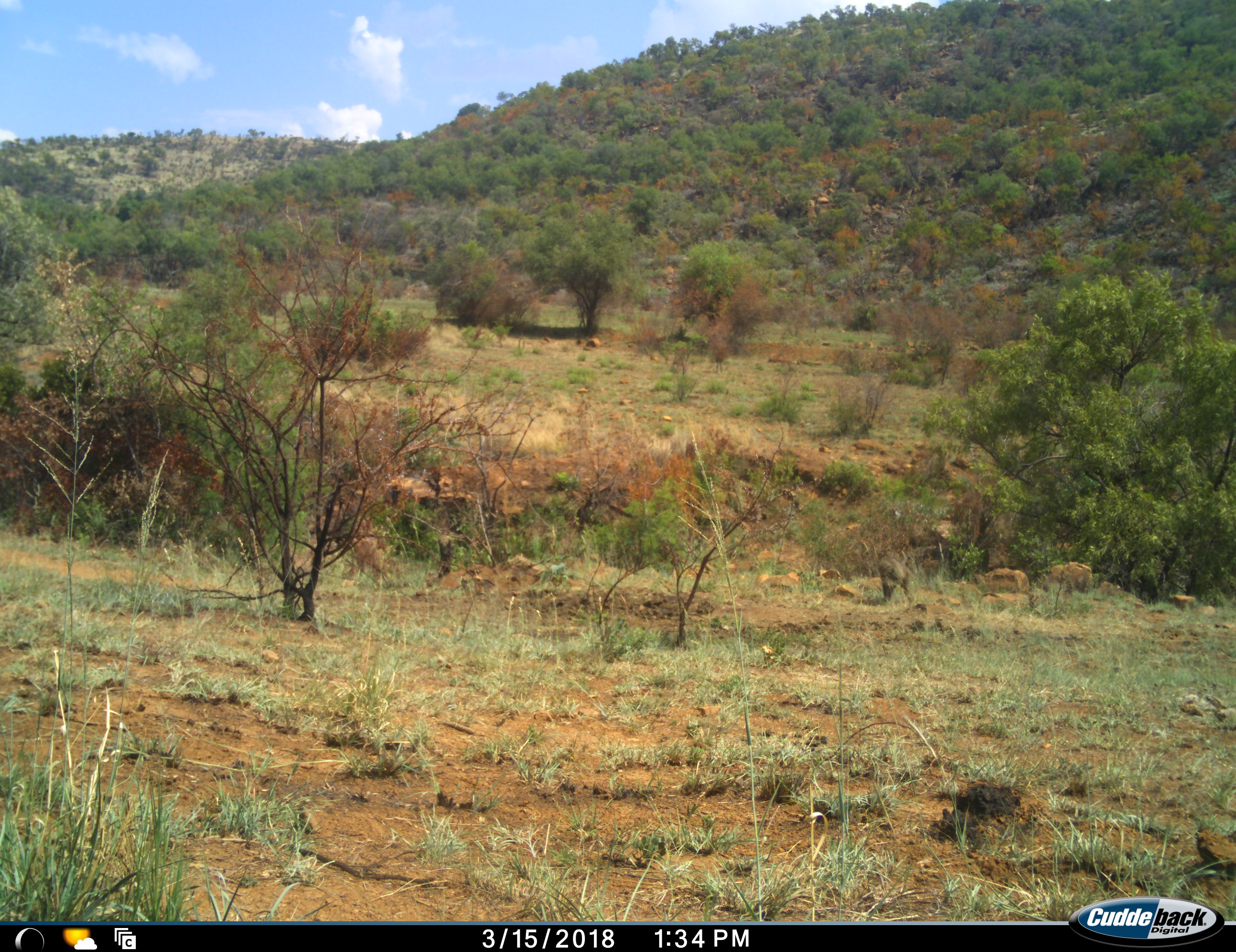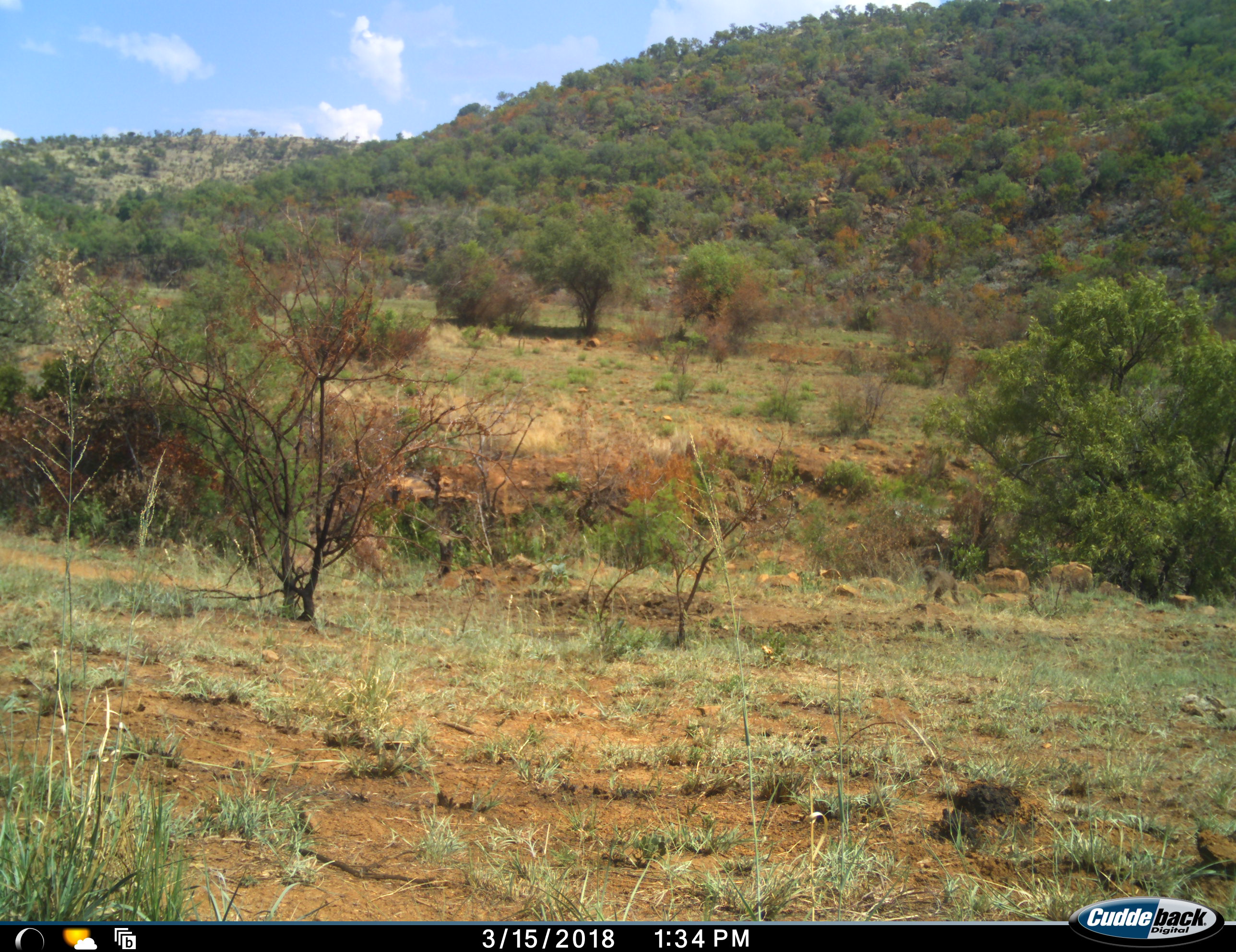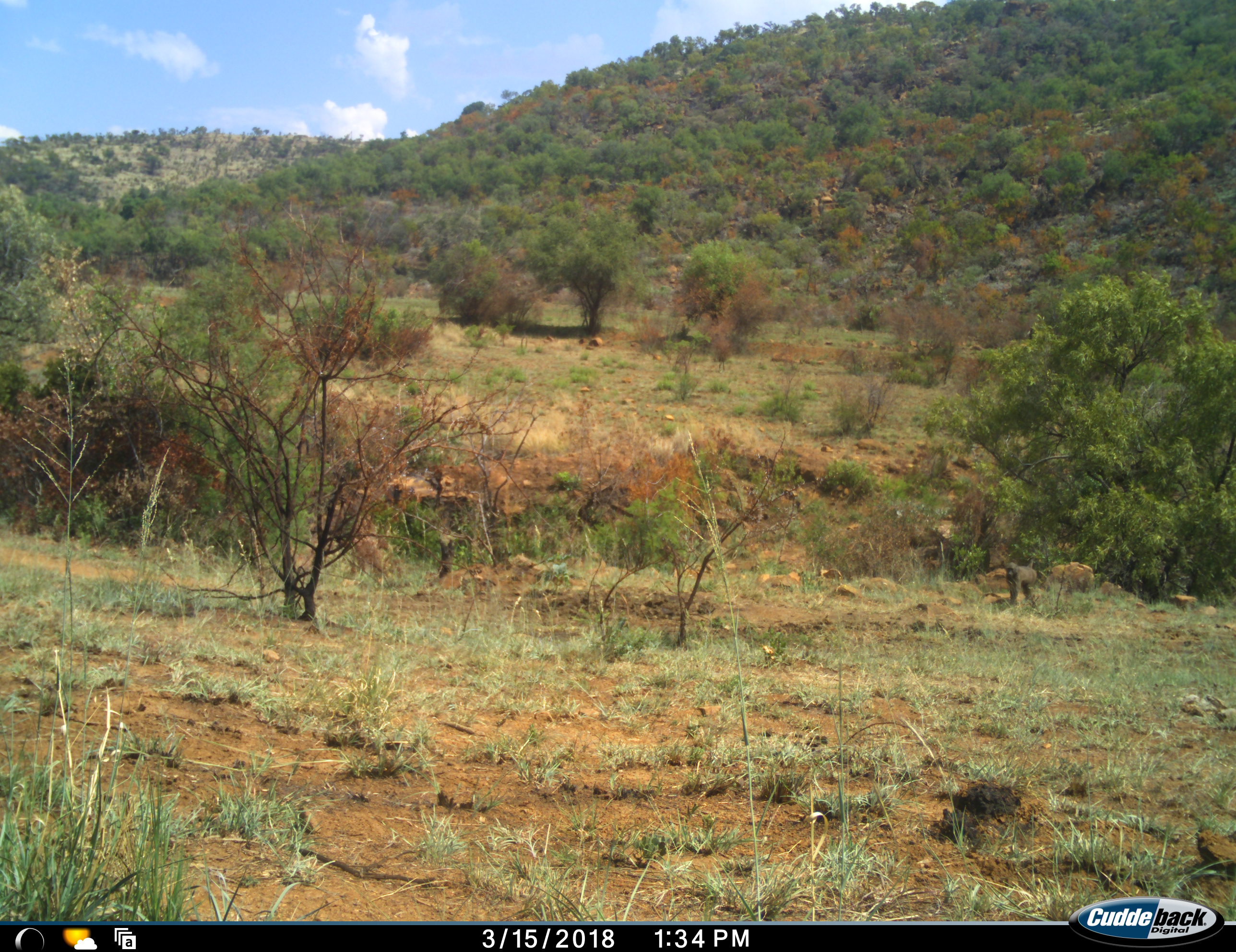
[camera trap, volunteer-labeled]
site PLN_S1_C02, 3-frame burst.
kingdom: Animalia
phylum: Chordata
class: Mammalia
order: Primates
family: Cercopithecidae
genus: Papio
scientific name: Papio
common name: baboon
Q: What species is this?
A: Baboon (Papio).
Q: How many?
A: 1.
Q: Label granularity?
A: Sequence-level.